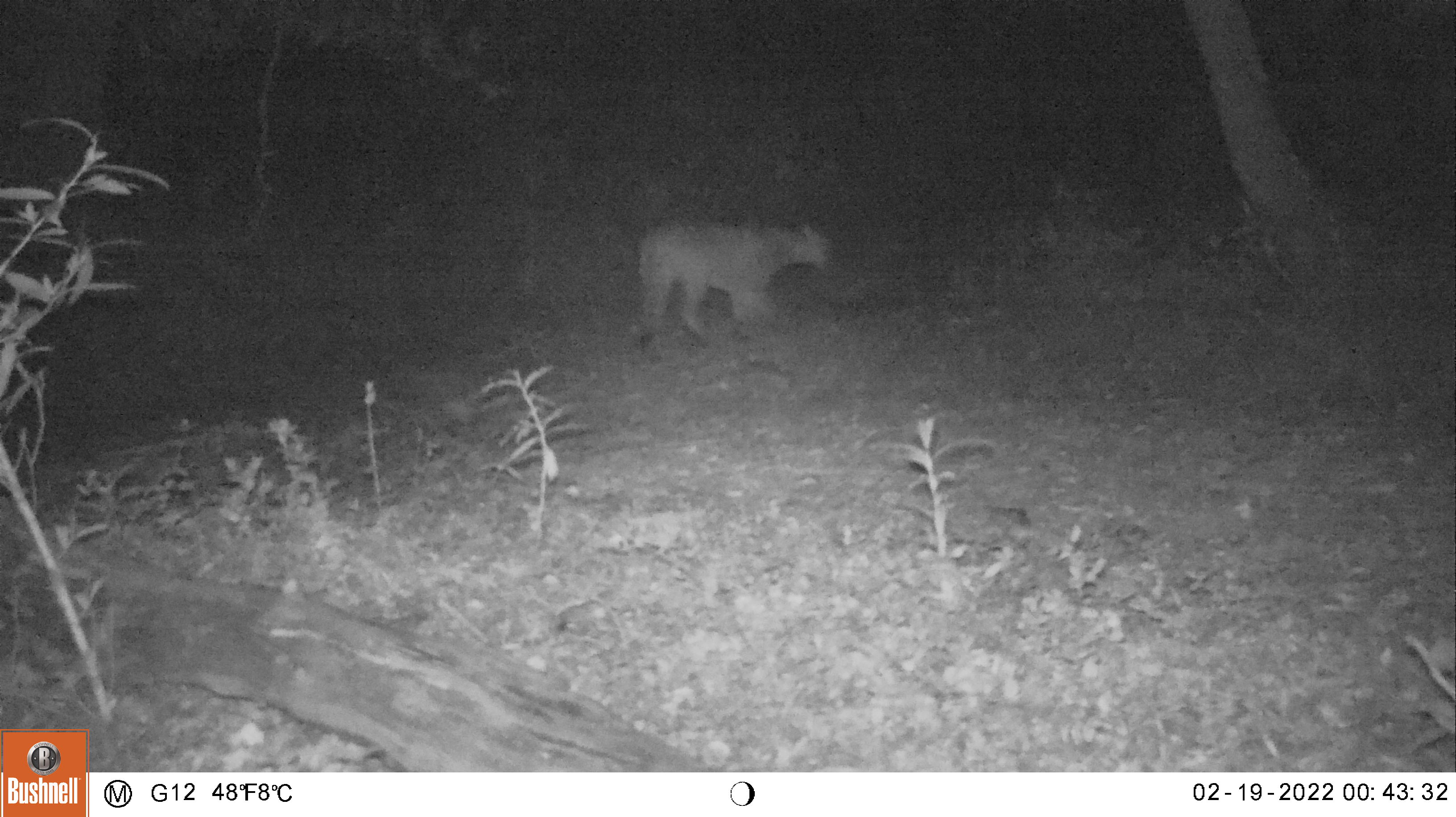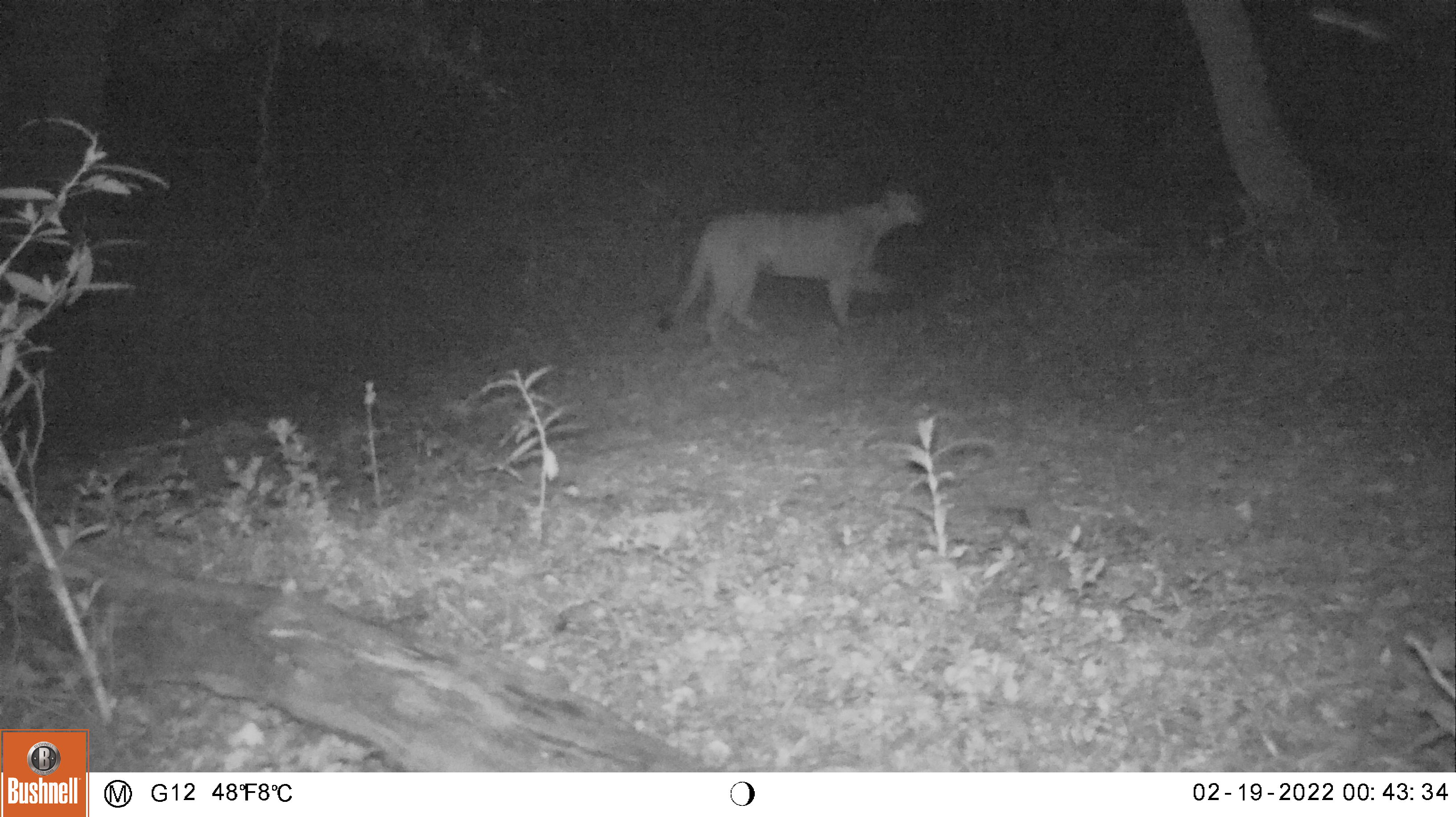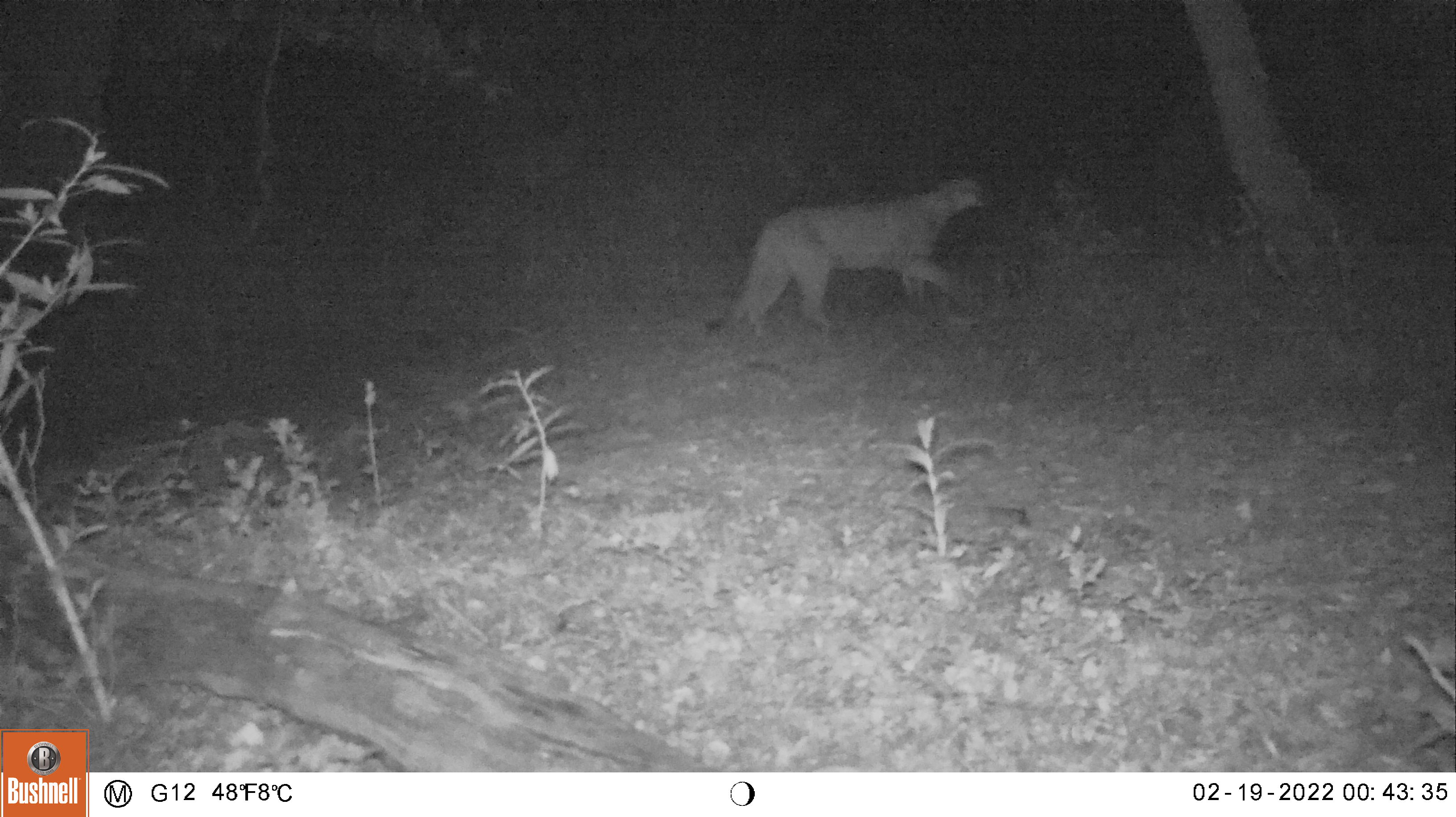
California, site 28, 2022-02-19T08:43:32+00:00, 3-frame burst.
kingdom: Animalia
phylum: Chordata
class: Mammalia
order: Carnivora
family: Felidae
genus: Puma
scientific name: Puma concolor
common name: puma